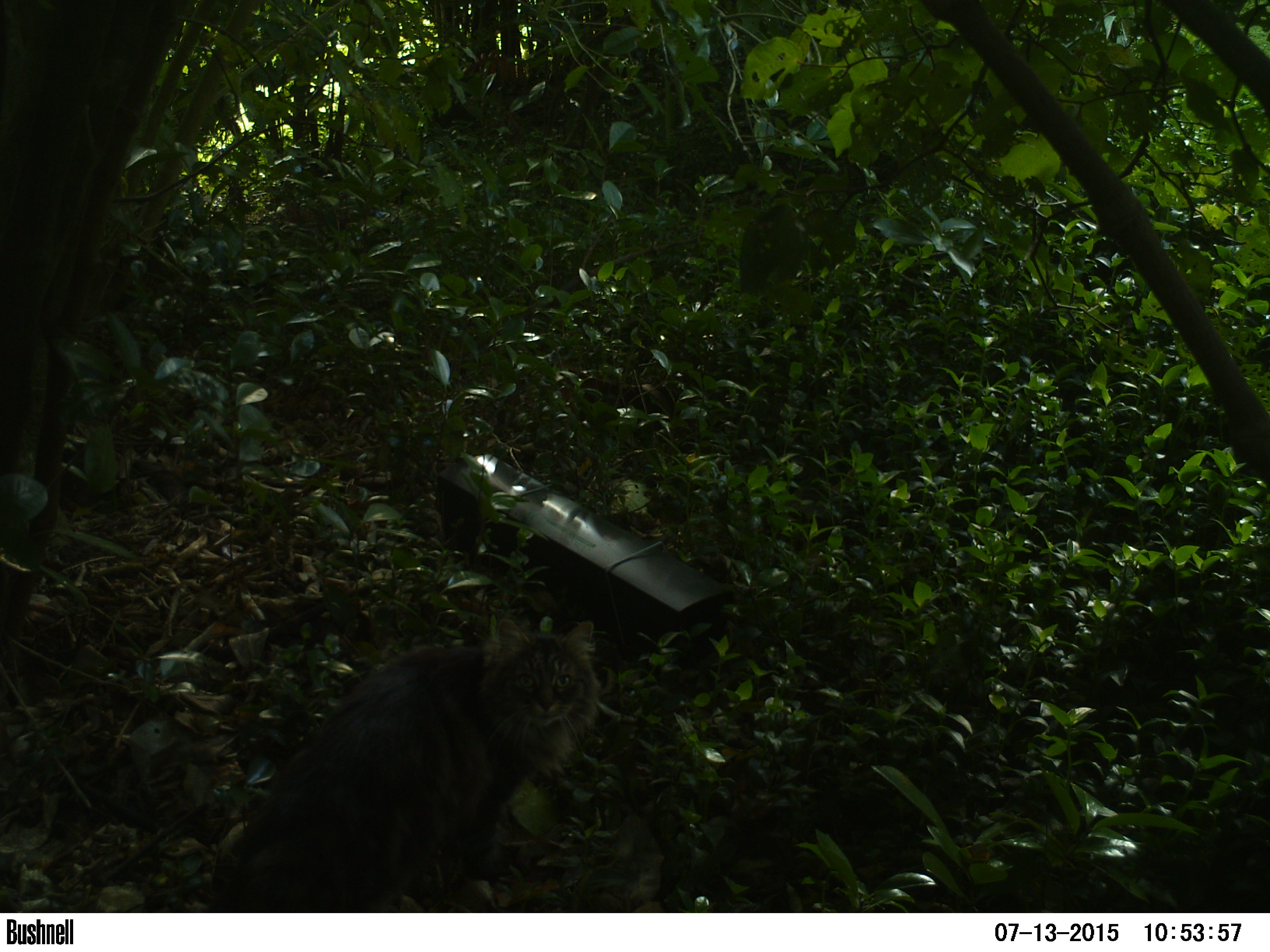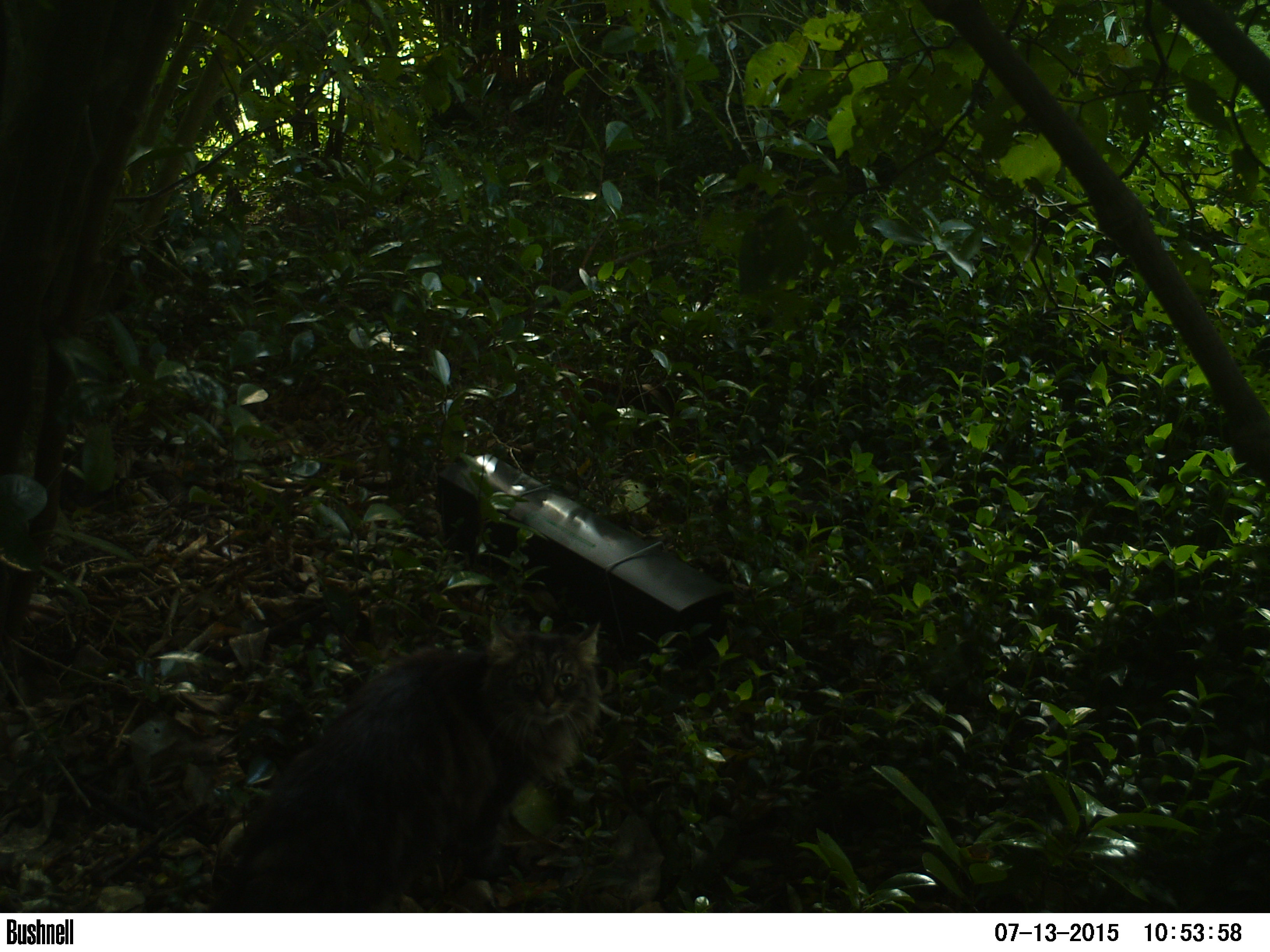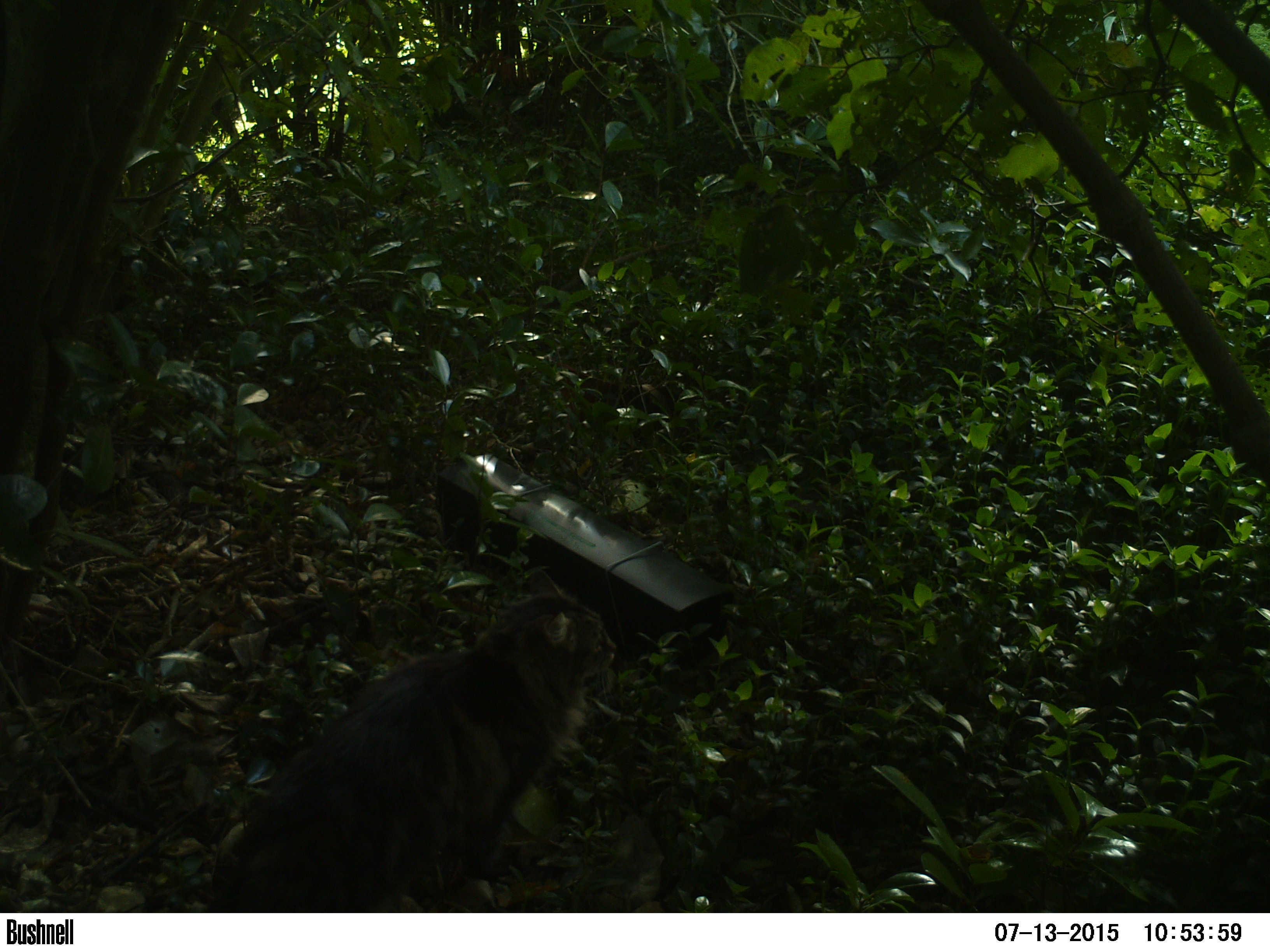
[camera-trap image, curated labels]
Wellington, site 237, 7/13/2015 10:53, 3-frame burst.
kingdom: Animalia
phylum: Chordata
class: Mammalia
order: Carnivora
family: Felidae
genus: Felis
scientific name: Felis catus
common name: cat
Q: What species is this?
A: Cat (Felis catus).